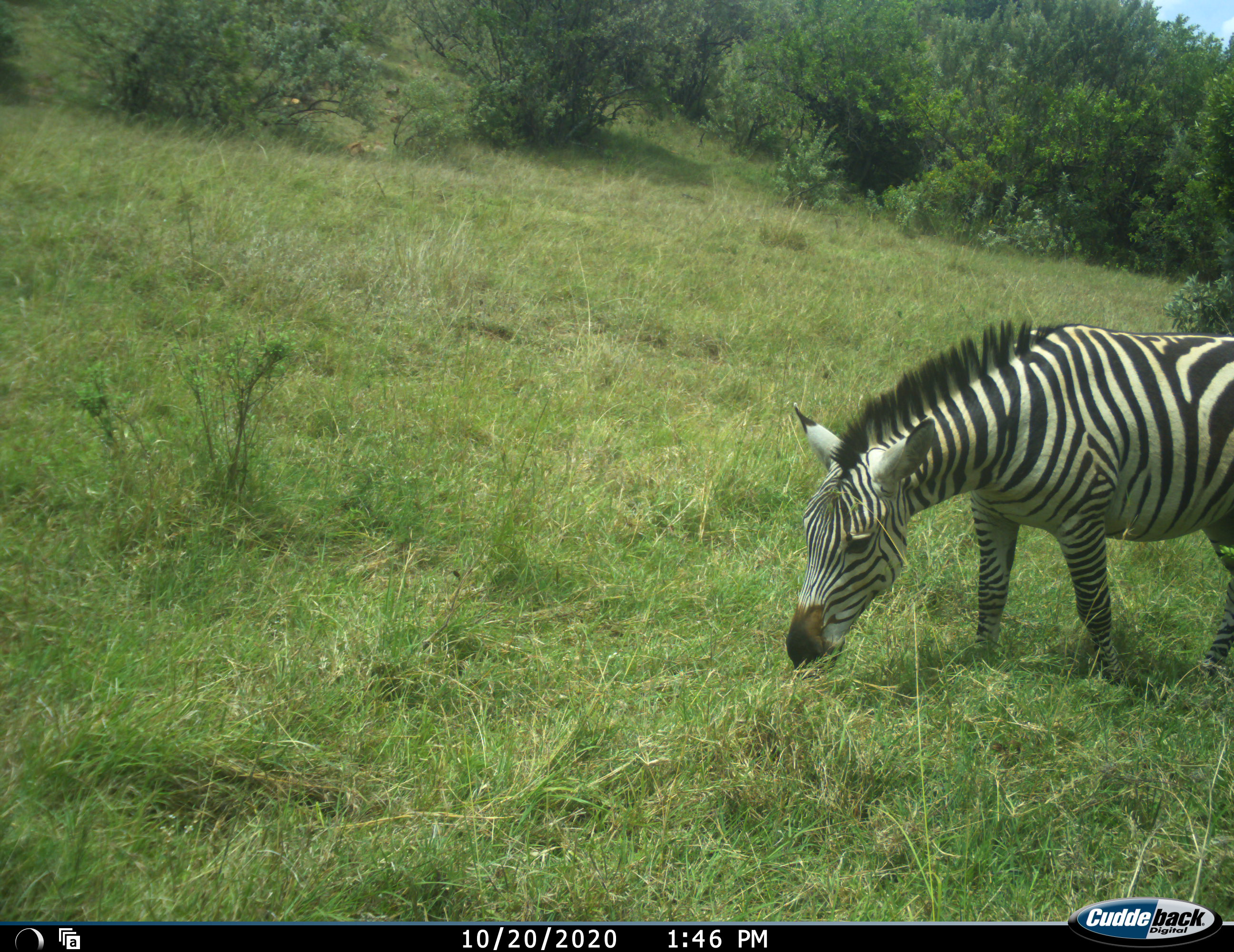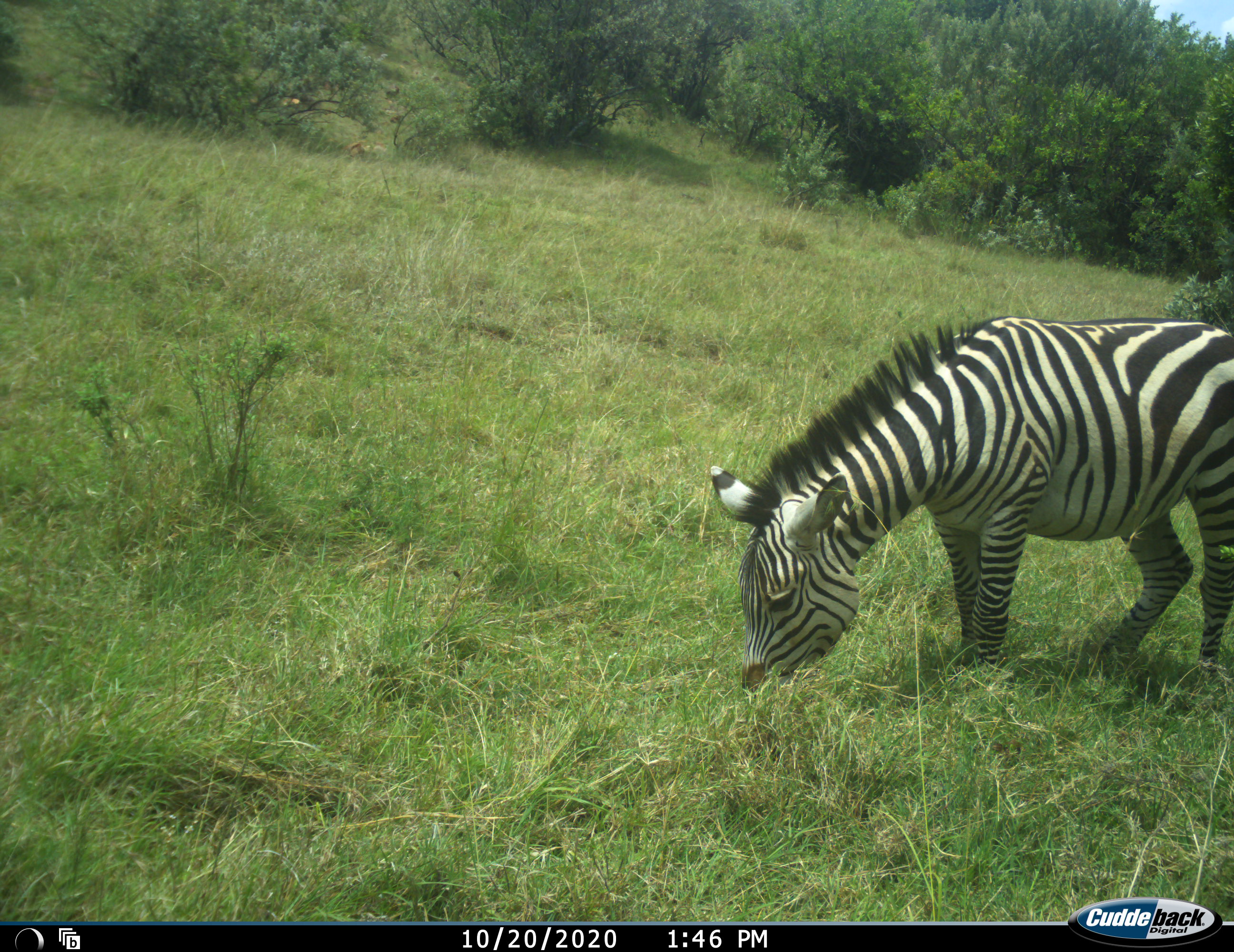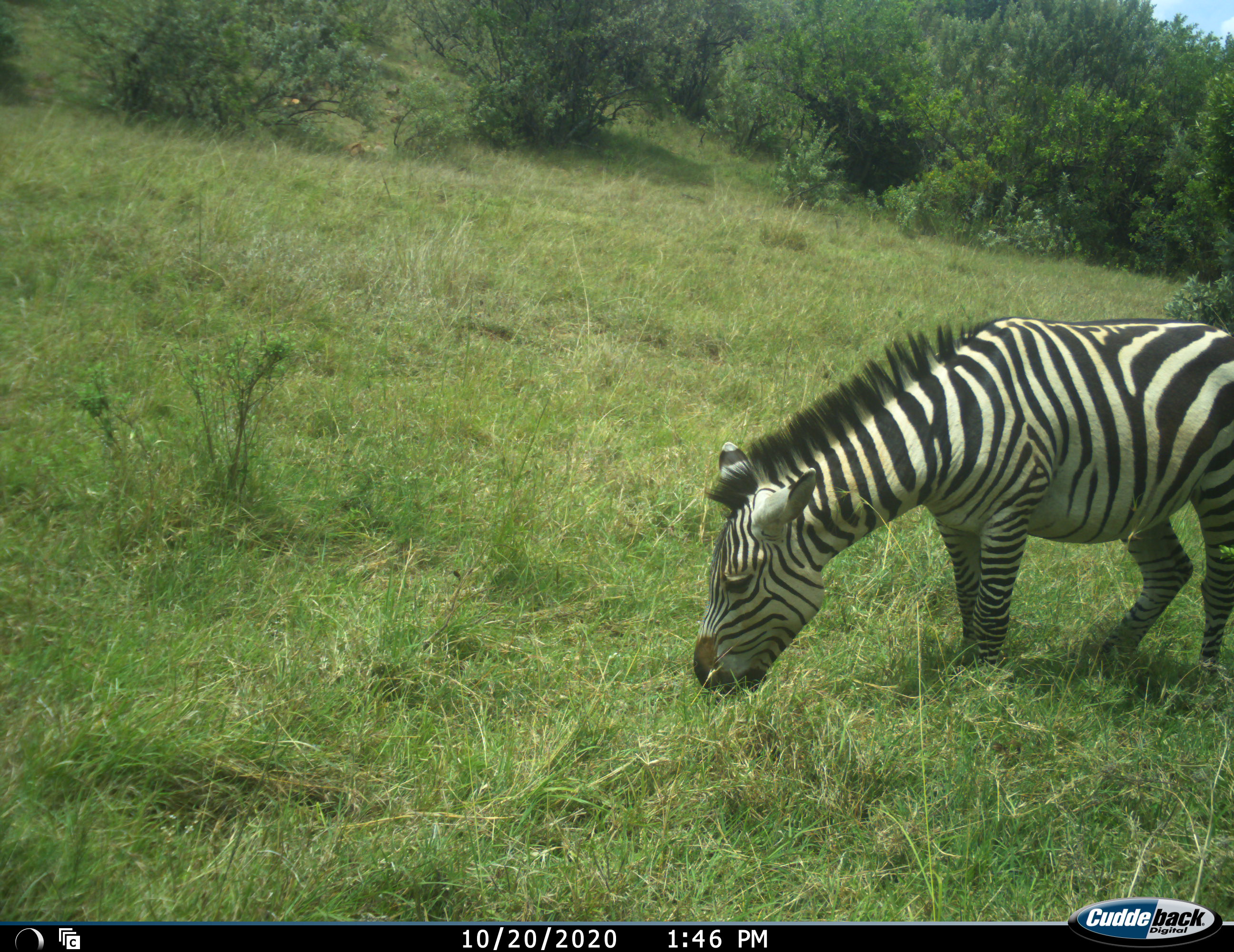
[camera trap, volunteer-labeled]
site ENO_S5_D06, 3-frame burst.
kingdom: Animalia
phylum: Chordata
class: Mammalia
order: Perissodactyla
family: Equidae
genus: Equus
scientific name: Equus quagga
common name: plains zebra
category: zebraplains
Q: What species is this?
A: Zebraplains (plains zebra) (Equus quagga).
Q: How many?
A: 1.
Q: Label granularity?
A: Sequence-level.